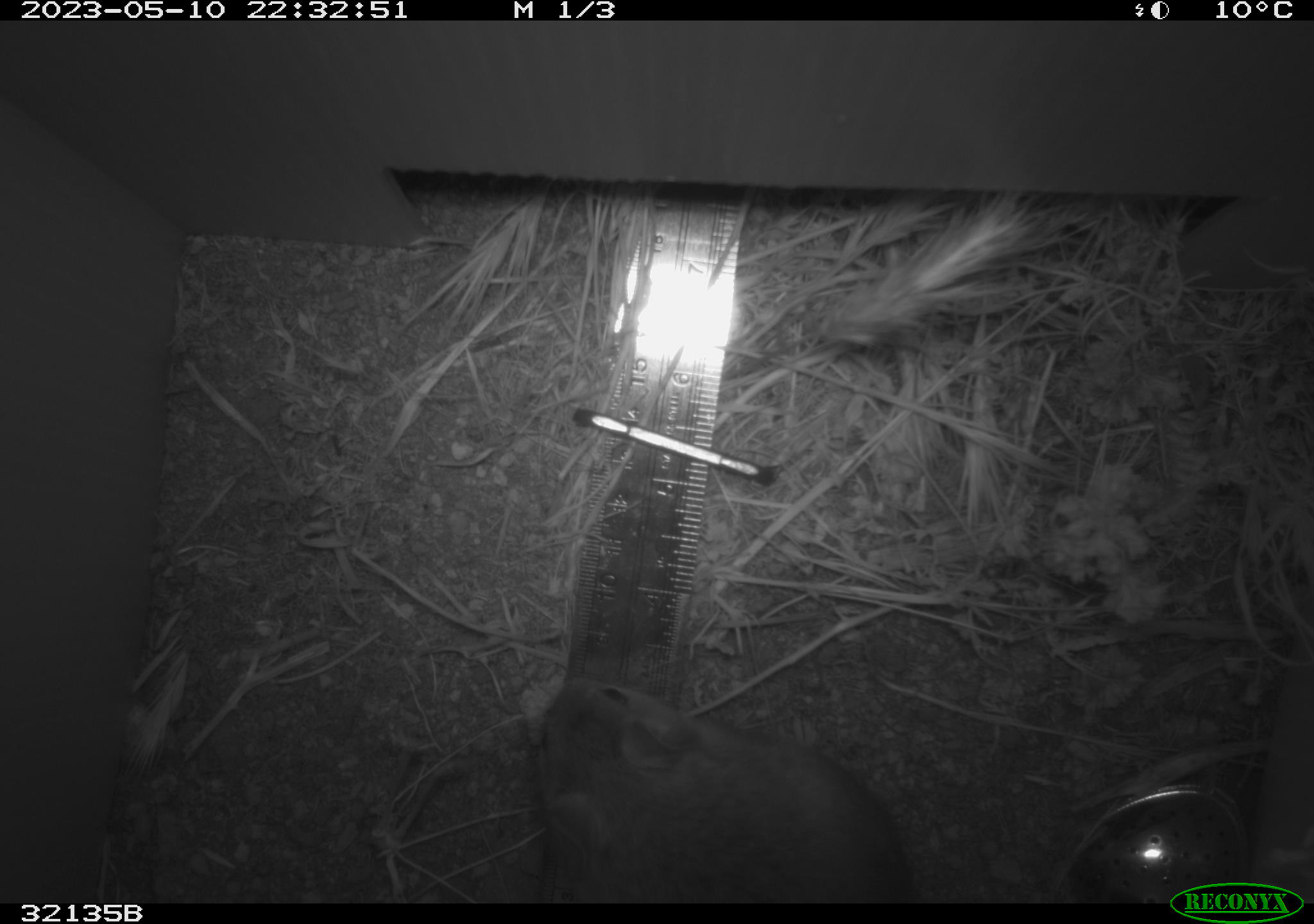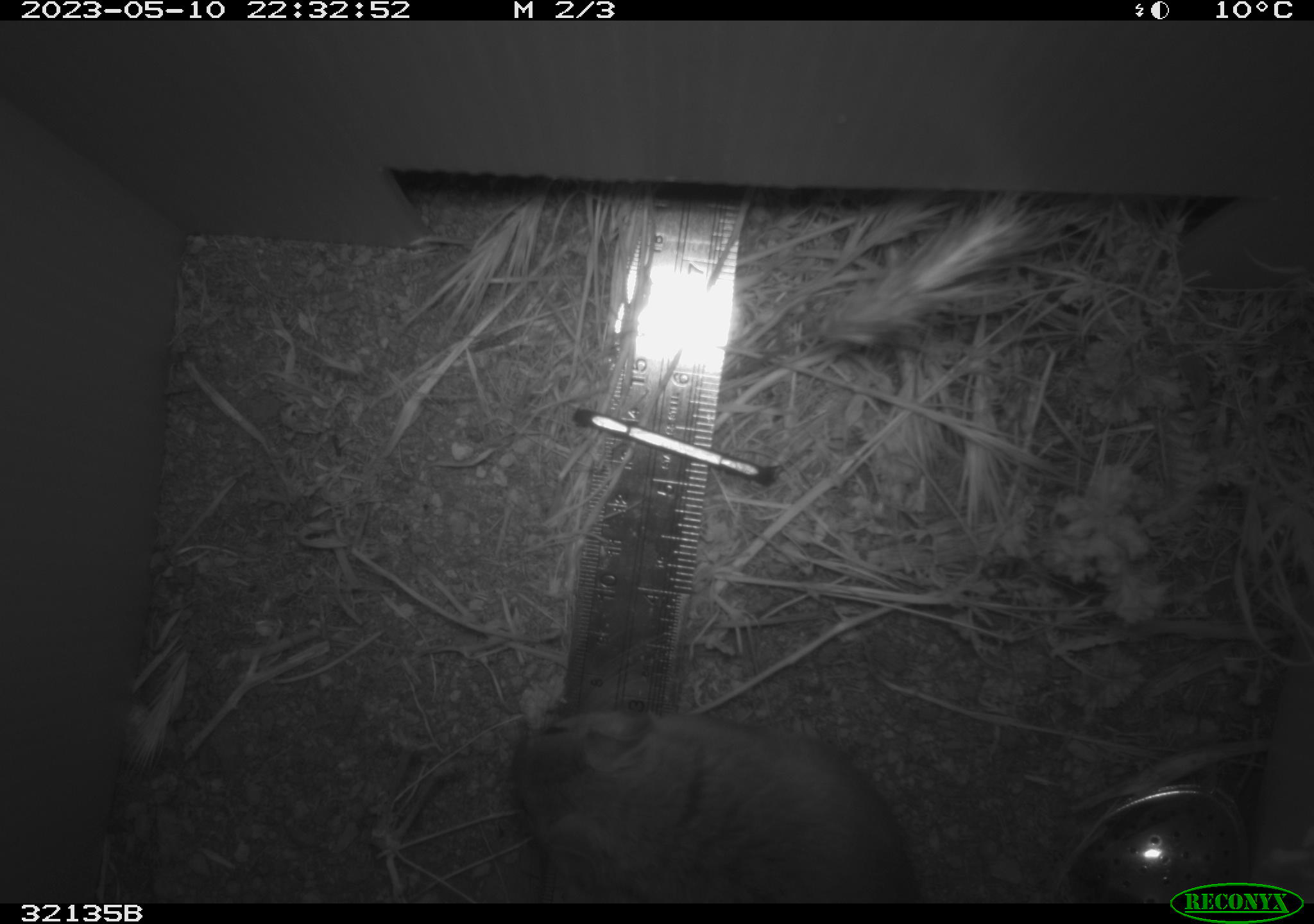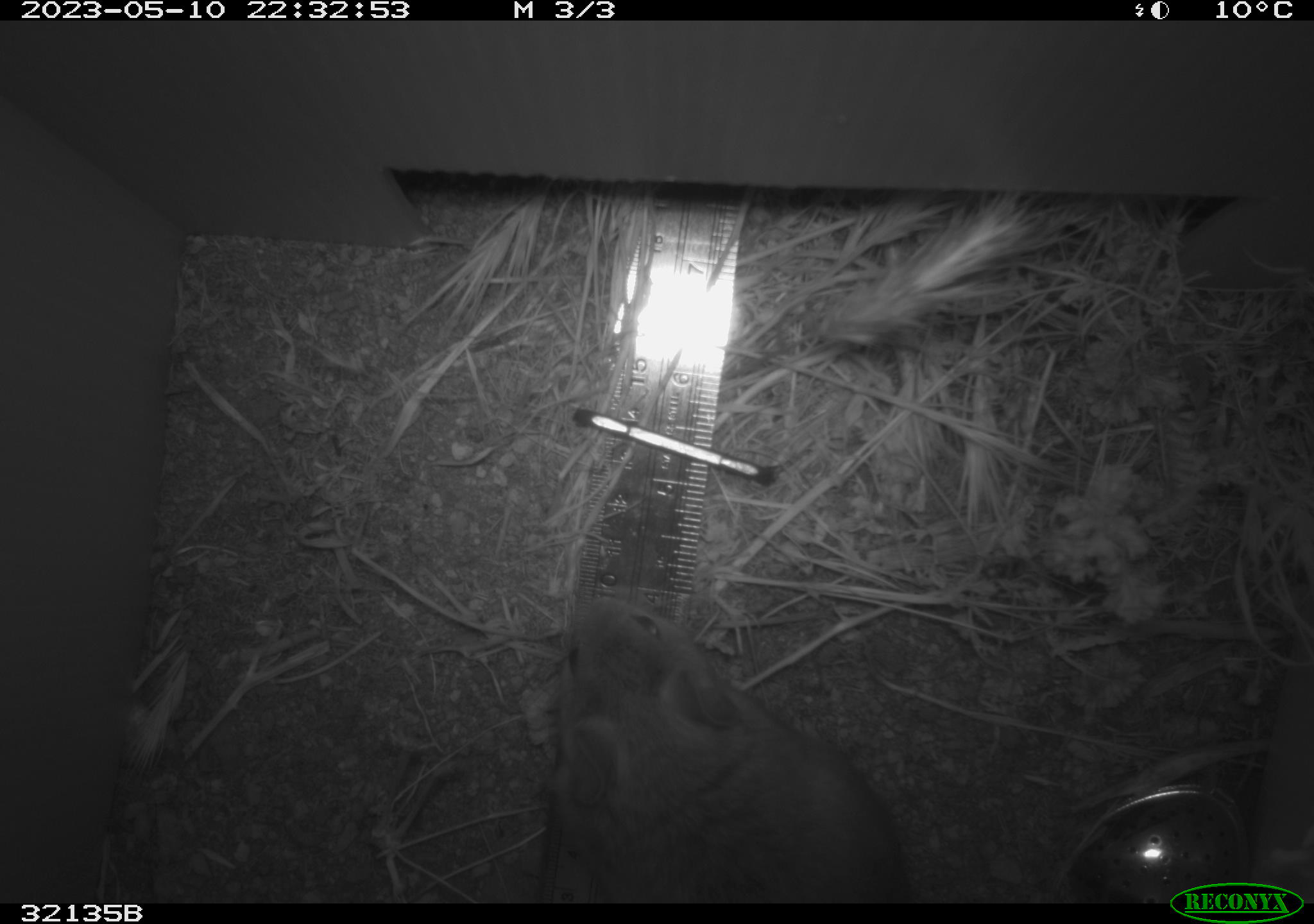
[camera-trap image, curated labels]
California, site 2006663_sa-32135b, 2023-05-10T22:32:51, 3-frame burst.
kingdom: Animalia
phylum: Chordata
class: Mammalia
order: Rodentia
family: Cricetidae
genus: Neotoma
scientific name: Neotoma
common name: pack rat or woodrat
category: neotoma species